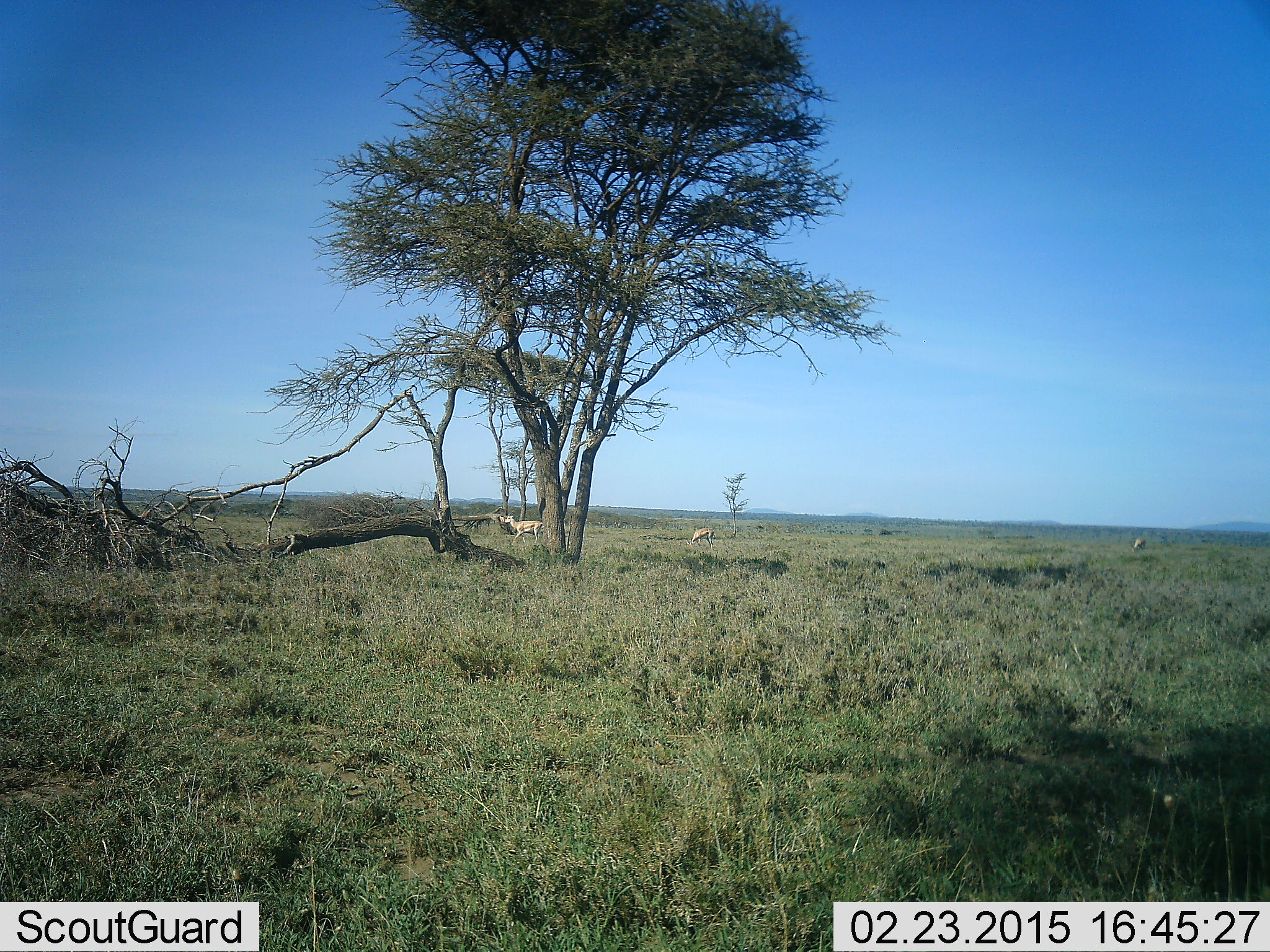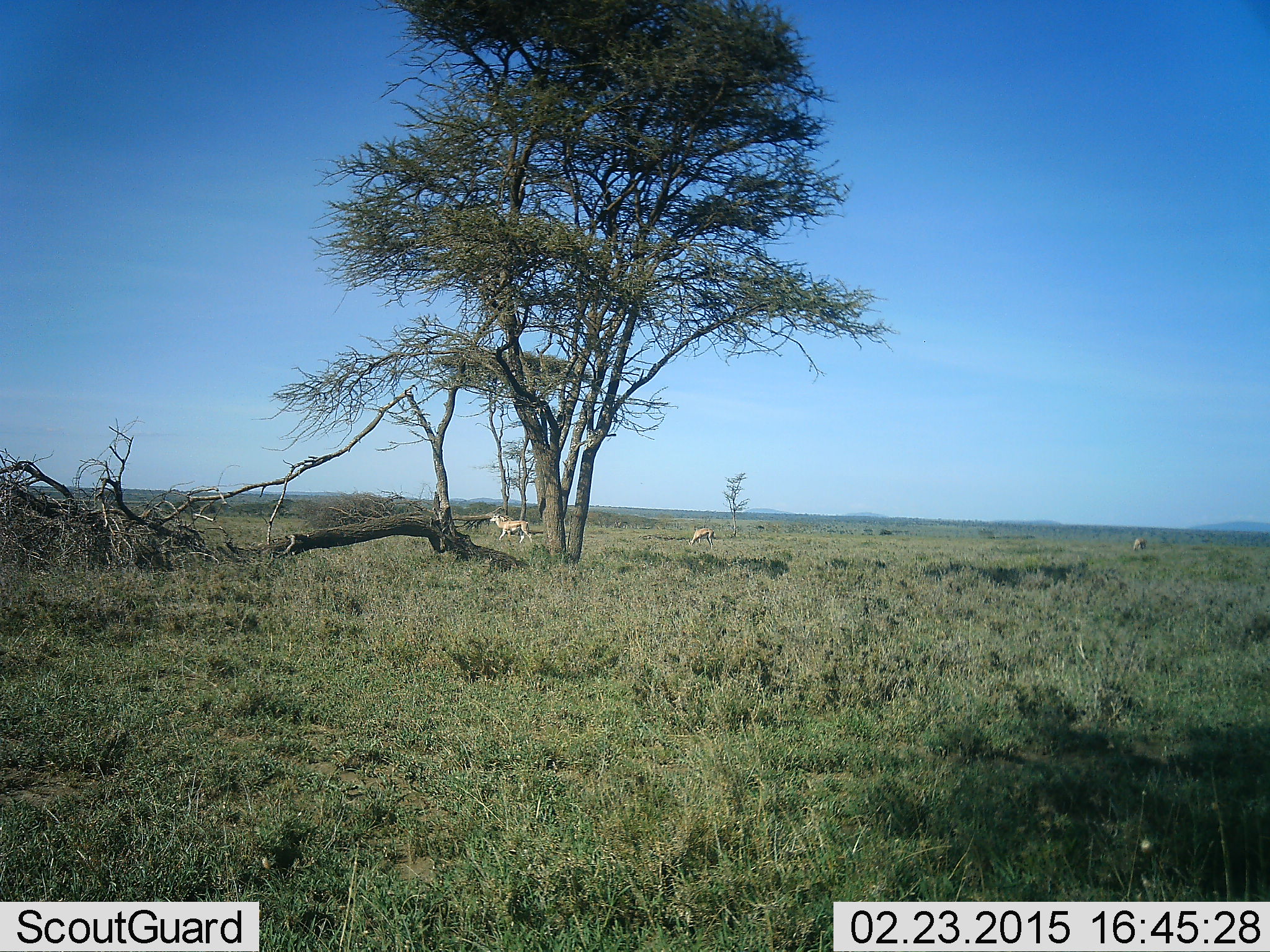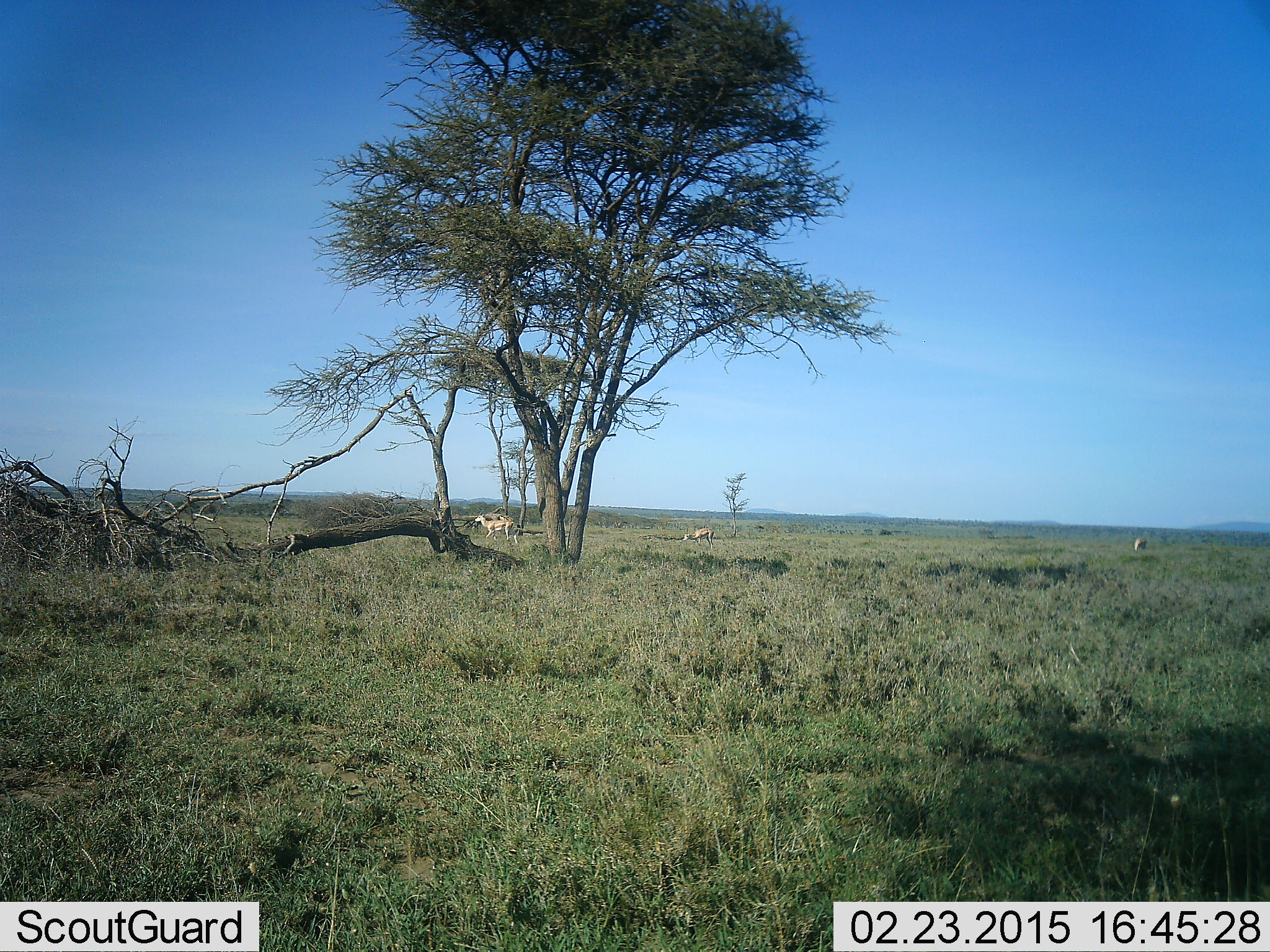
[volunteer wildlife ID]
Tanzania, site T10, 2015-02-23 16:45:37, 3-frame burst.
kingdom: Animalia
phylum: Chordata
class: Mammalia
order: Artiodactyla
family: Bovidae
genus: Nanger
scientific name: Nanger granti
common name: grant's gazelle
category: gazellegrants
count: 3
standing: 67%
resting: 0%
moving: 100%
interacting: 0%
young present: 0%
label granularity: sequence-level